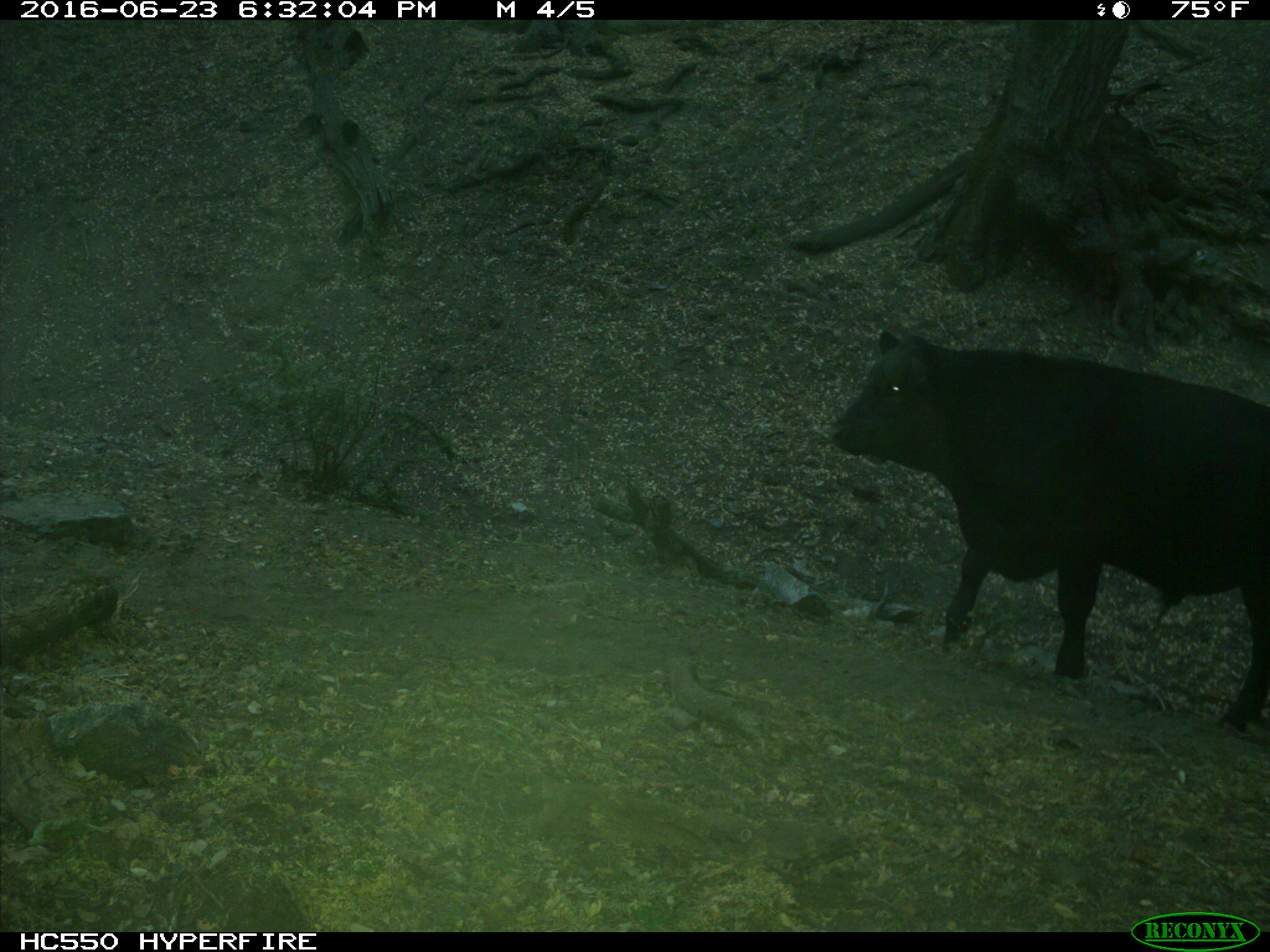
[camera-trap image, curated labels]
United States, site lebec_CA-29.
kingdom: Animalia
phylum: Chordata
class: Mammalia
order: Artiodactyla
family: Bovidae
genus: Bos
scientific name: Bos taurus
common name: domestic cow